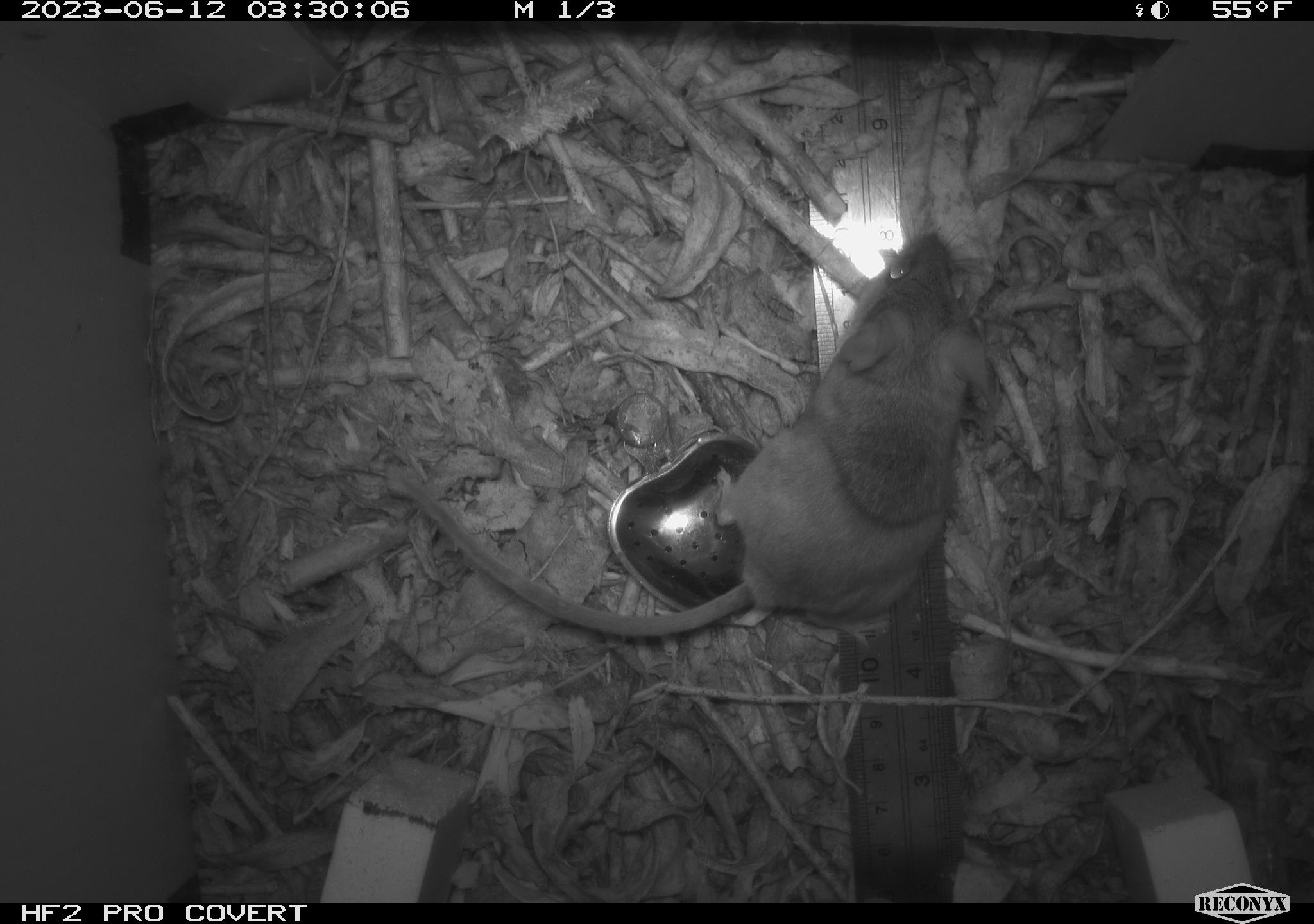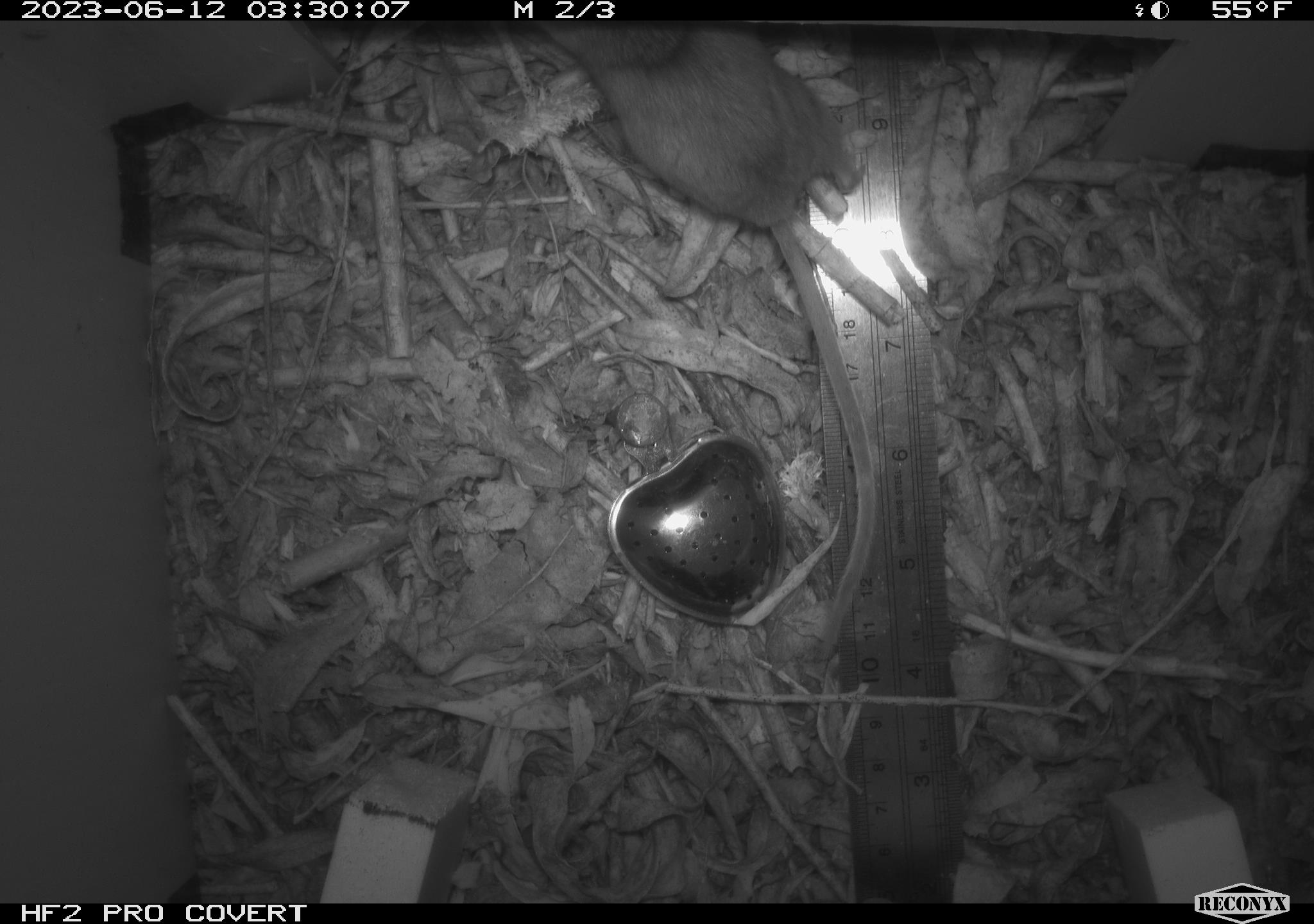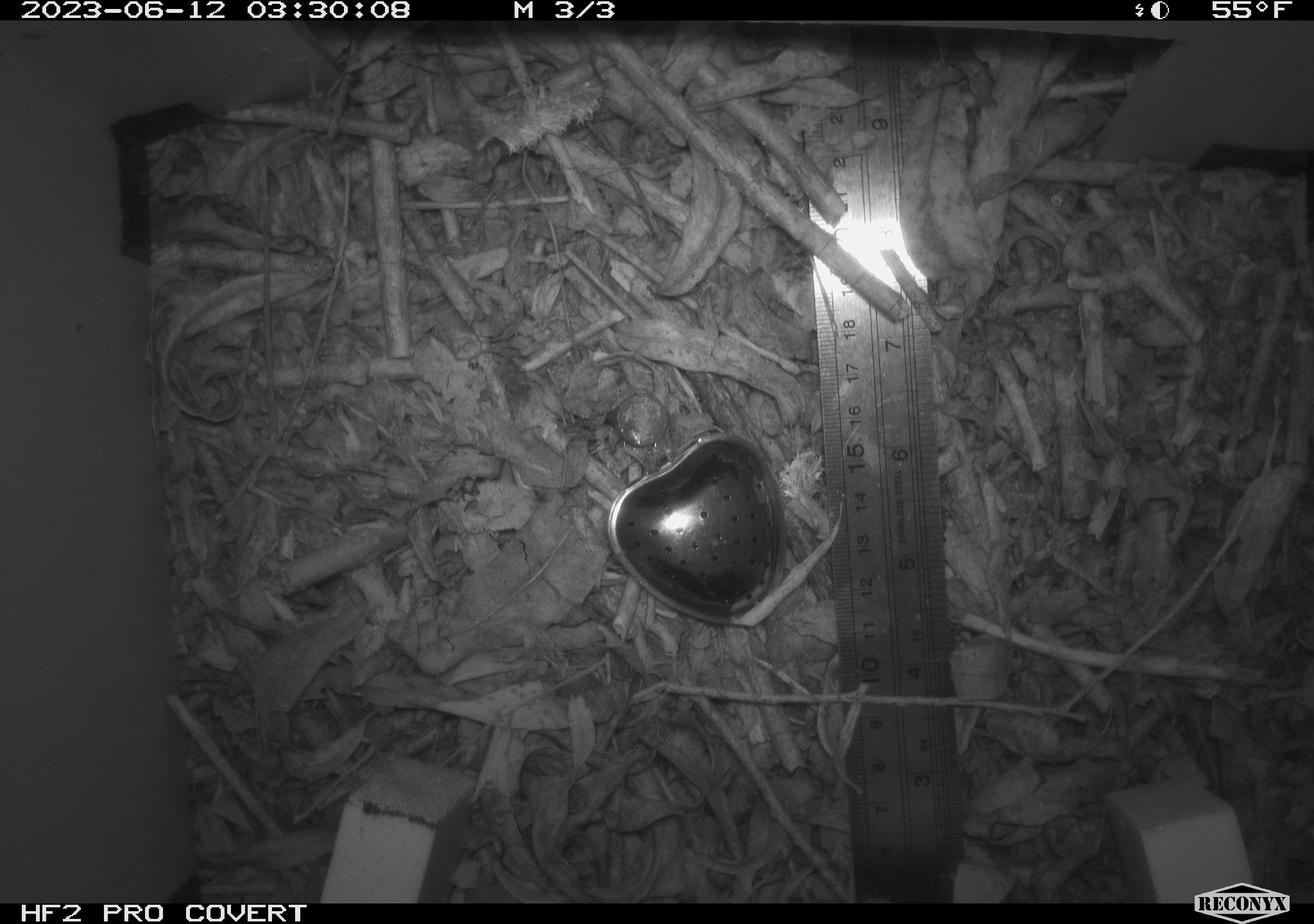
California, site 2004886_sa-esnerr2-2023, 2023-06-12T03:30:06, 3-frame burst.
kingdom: Animalia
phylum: Chordata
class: Mammalia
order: Rodentia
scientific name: Rodentia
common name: mouse species